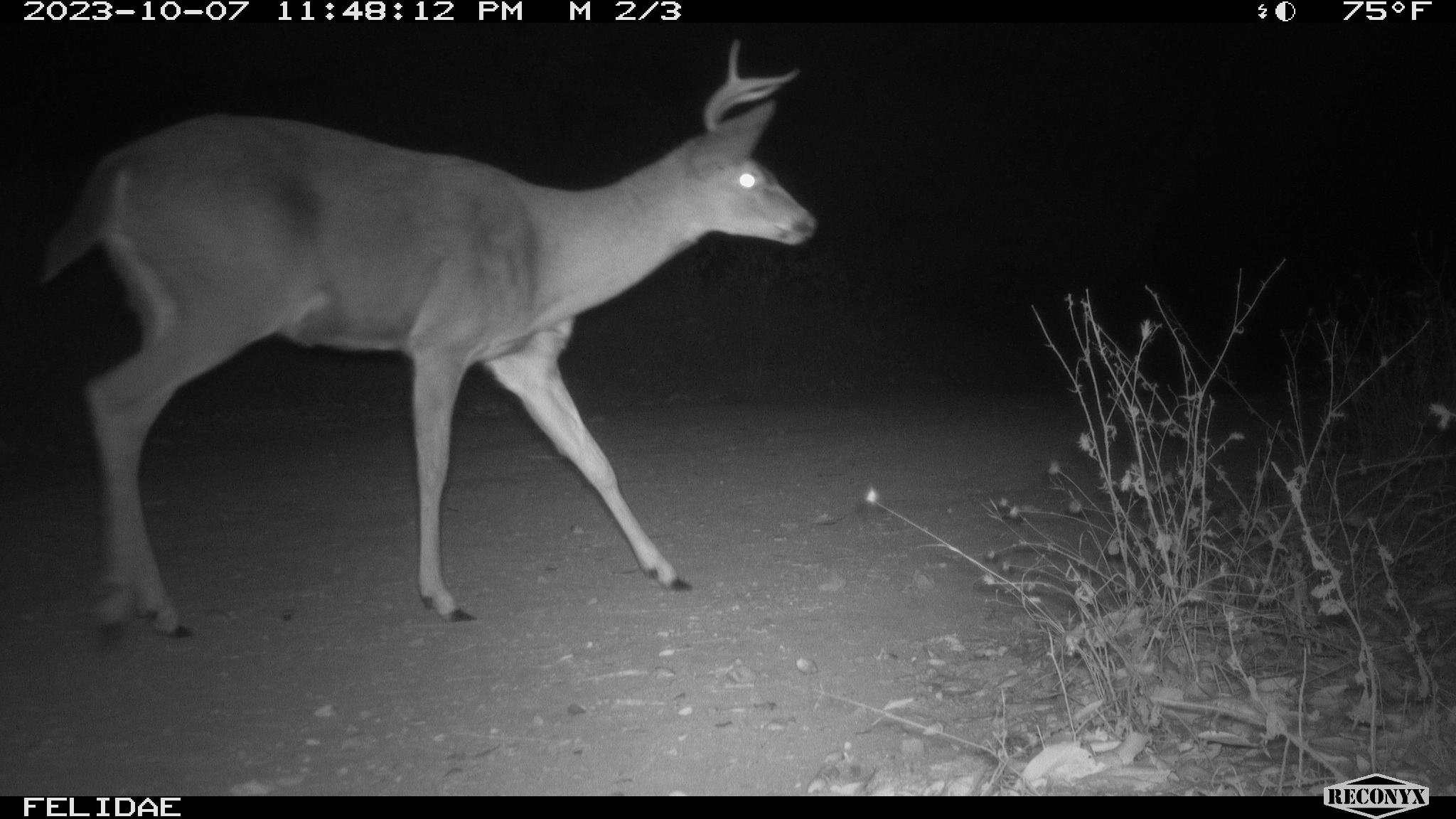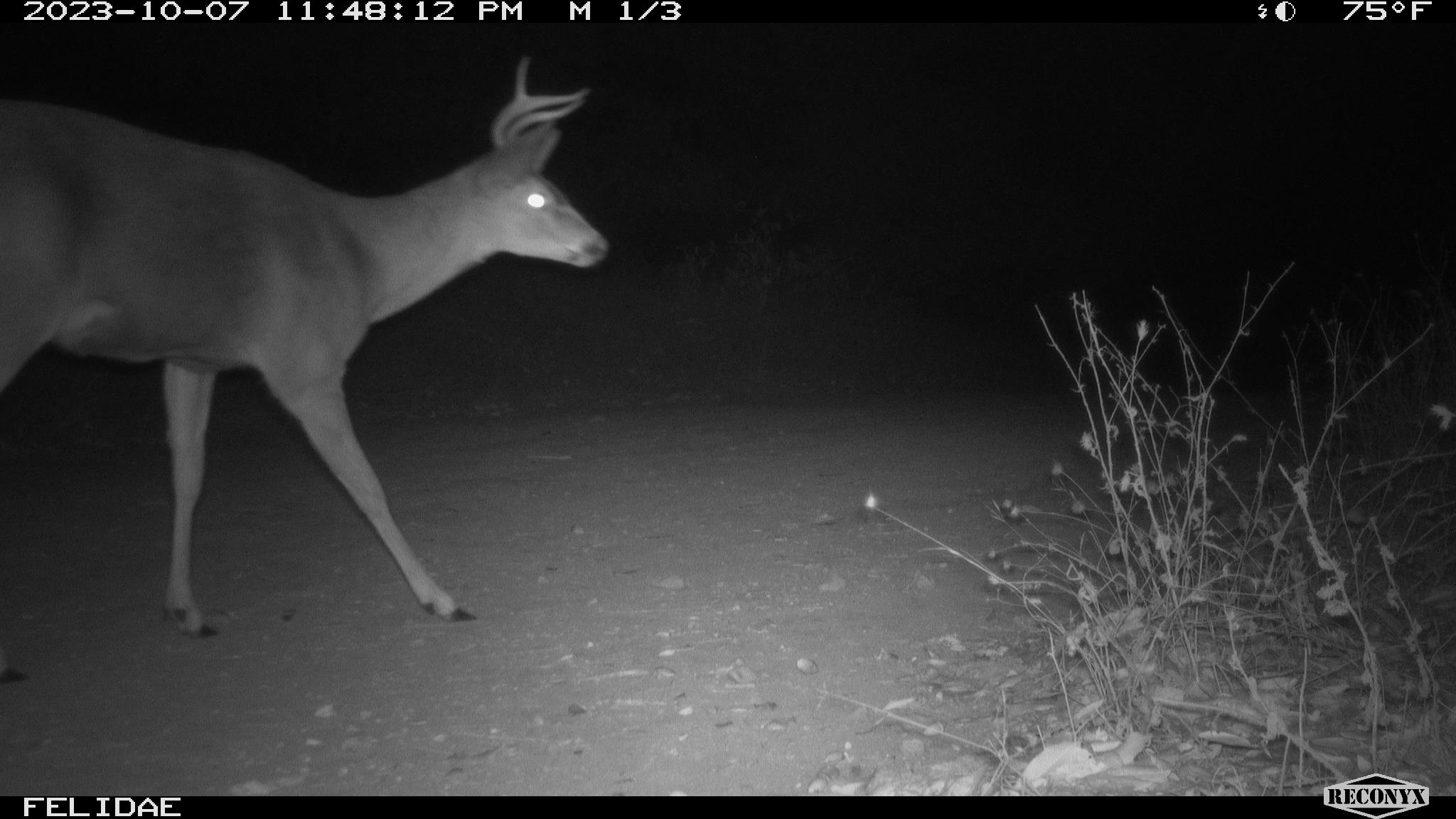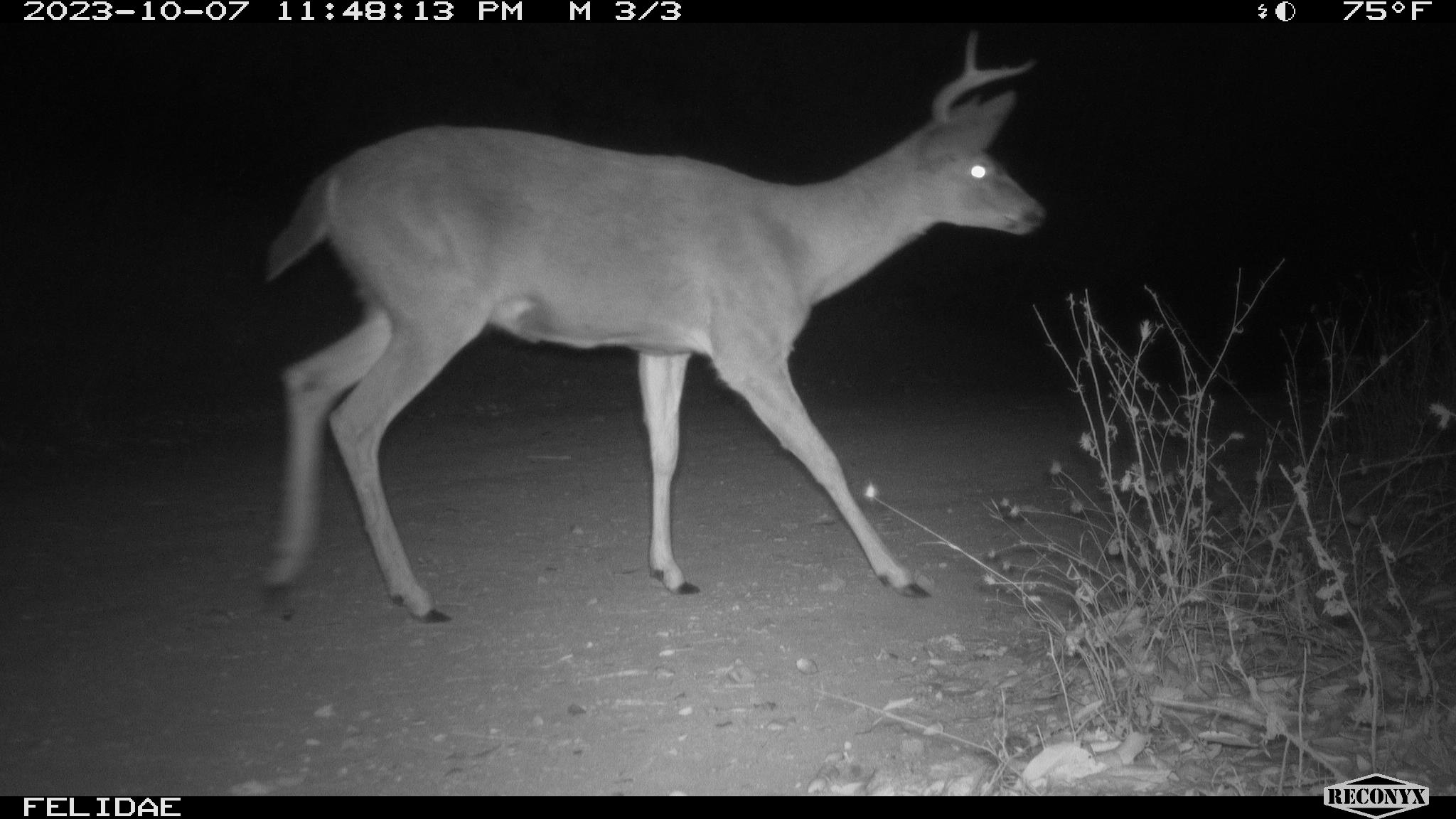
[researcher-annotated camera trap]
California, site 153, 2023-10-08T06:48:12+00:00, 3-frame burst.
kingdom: Animalia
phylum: Chordata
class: Mammalia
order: Artiodactyla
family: Cervidae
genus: Odocoileus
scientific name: Odocoileus hemionus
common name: mule deer